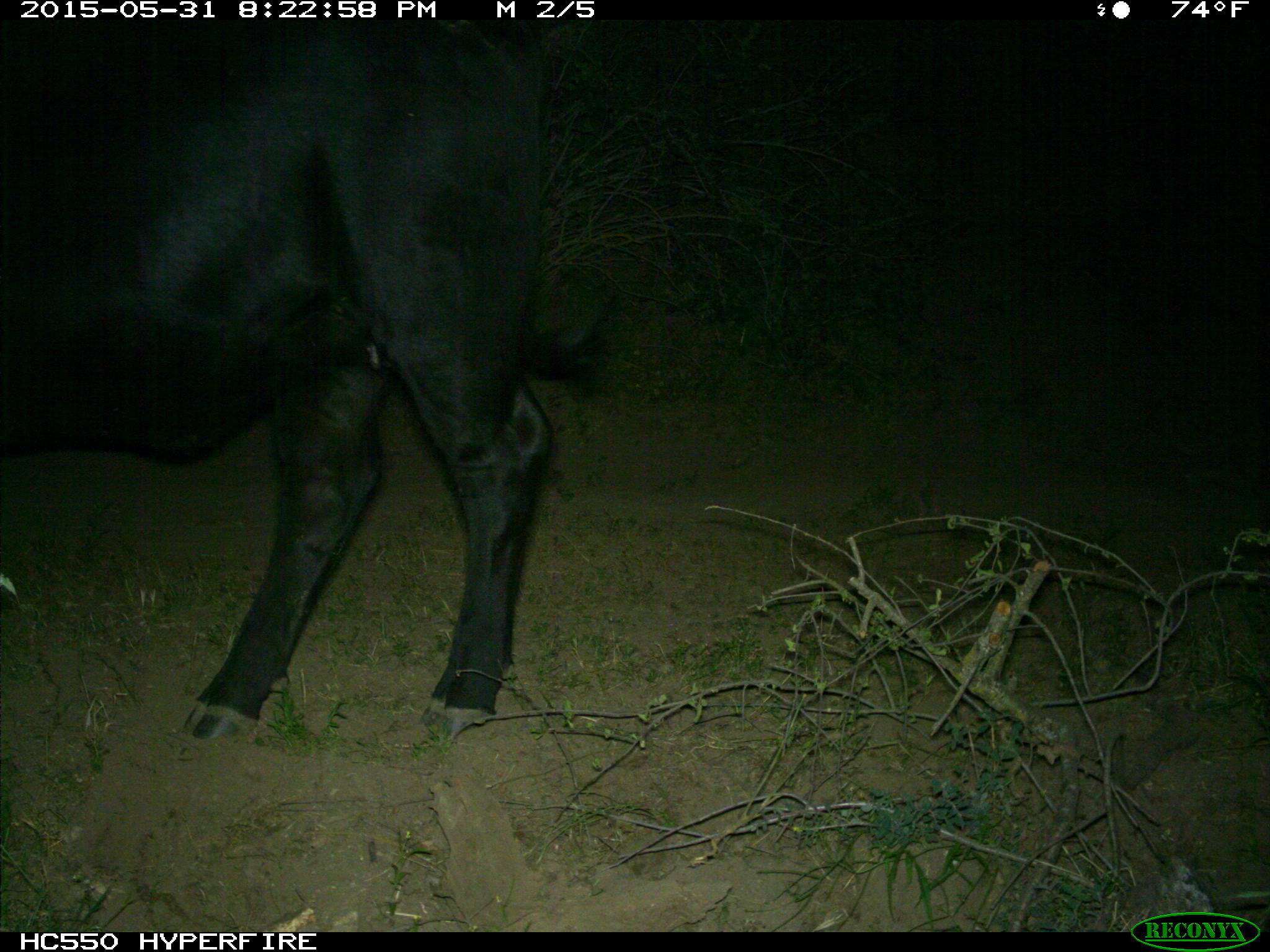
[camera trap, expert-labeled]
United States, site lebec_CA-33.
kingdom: Animalia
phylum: Chordata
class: Mammalia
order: Artiodactyla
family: Bovidae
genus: Bos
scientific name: Bos taurus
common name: domestic cow